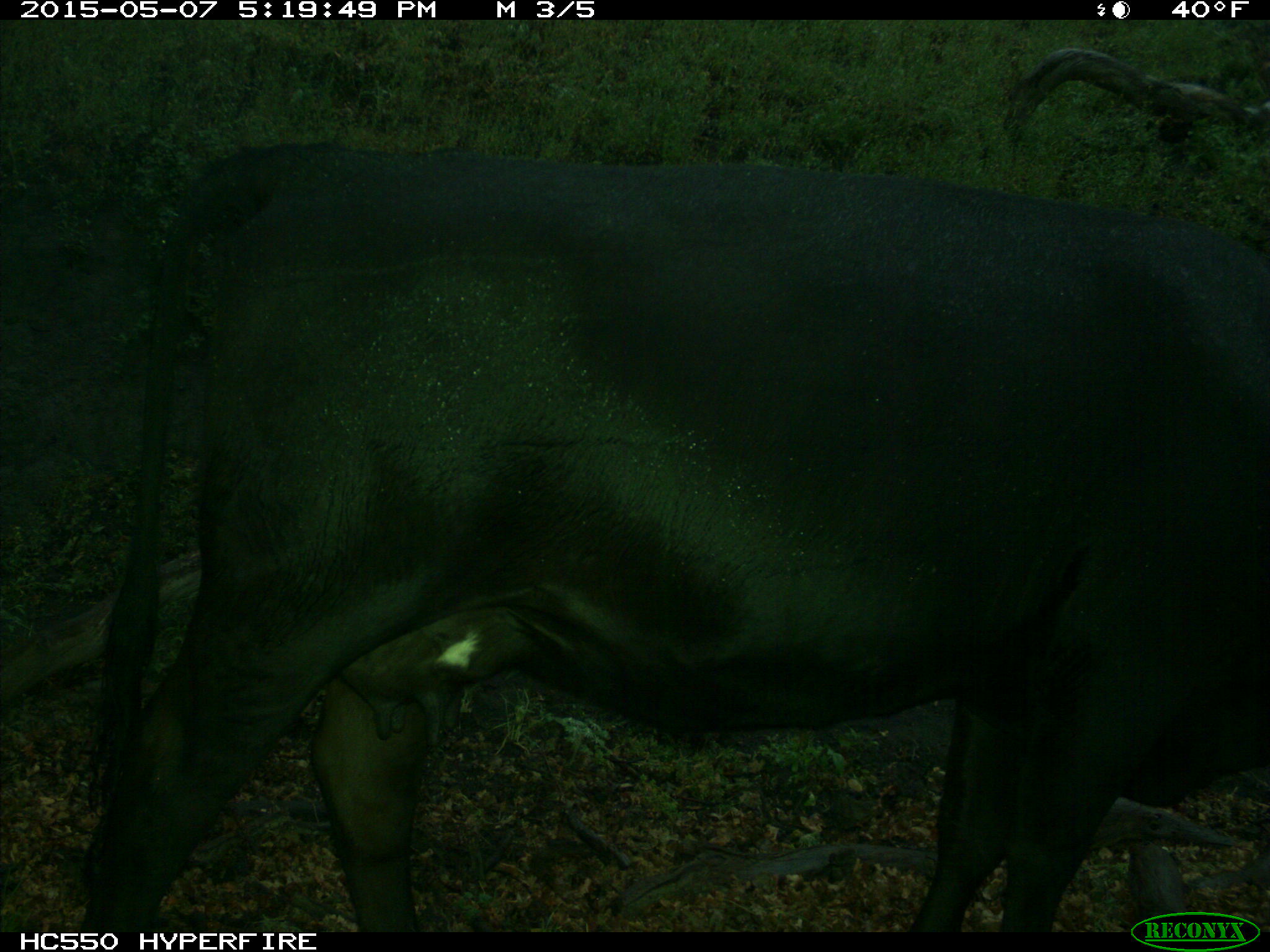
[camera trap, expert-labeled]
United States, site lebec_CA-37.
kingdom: Animalia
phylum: Chordata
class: Mammalia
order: Artiodactyla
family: Bovidae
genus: Bos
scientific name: Bos taurus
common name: domestic cow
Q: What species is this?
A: Bos taurus (domestic cow).